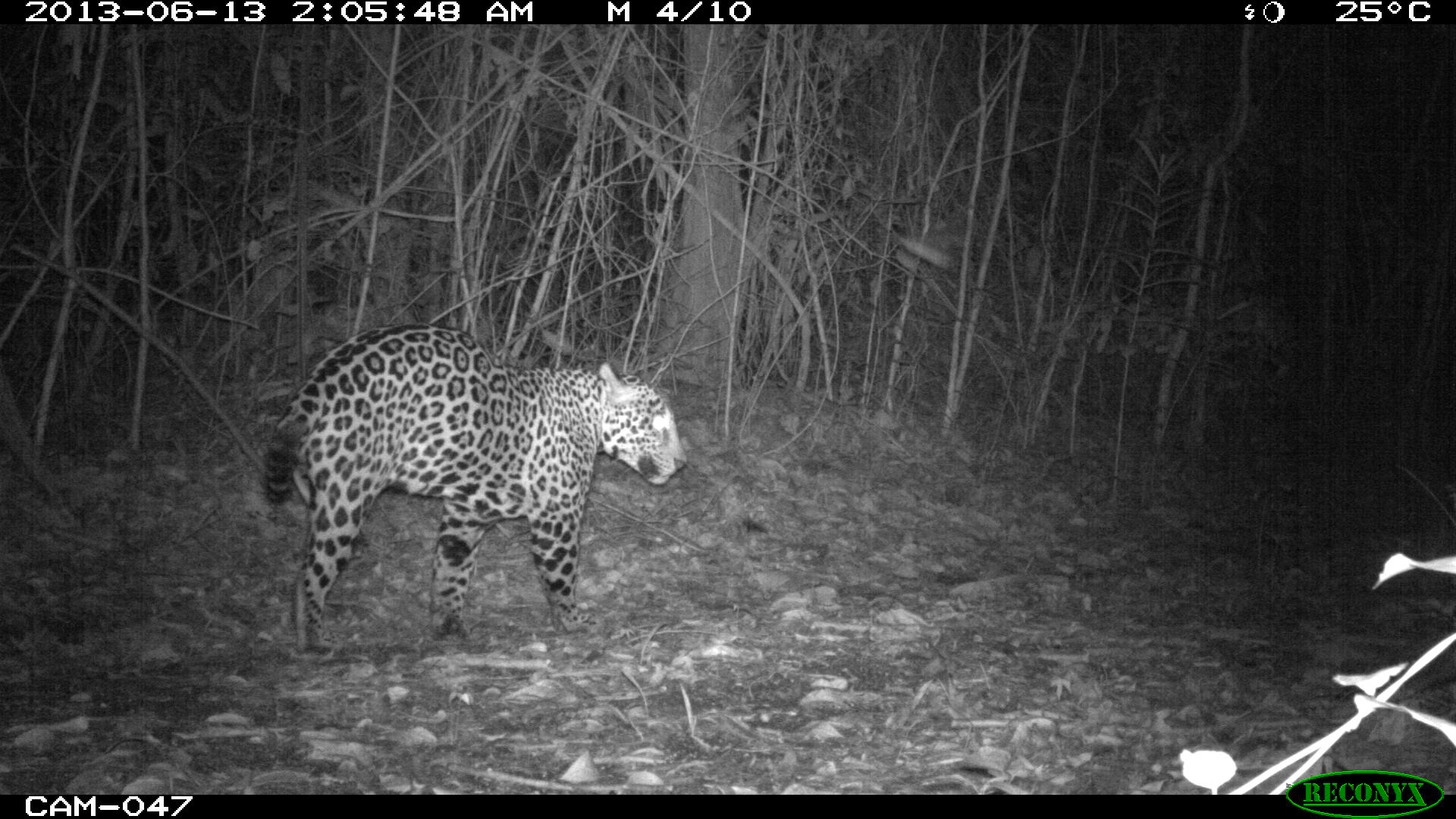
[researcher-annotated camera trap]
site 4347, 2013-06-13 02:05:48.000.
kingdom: Animalia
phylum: Chordata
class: Mammalia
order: Carnivora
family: Felidae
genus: Panthera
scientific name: Panthera onca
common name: jaguar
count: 1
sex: male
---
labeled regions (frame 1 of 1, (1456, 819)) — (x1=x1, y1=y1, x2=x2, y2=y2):
panthera onca: (x1=262, y1=322, x2=688, y2=652)